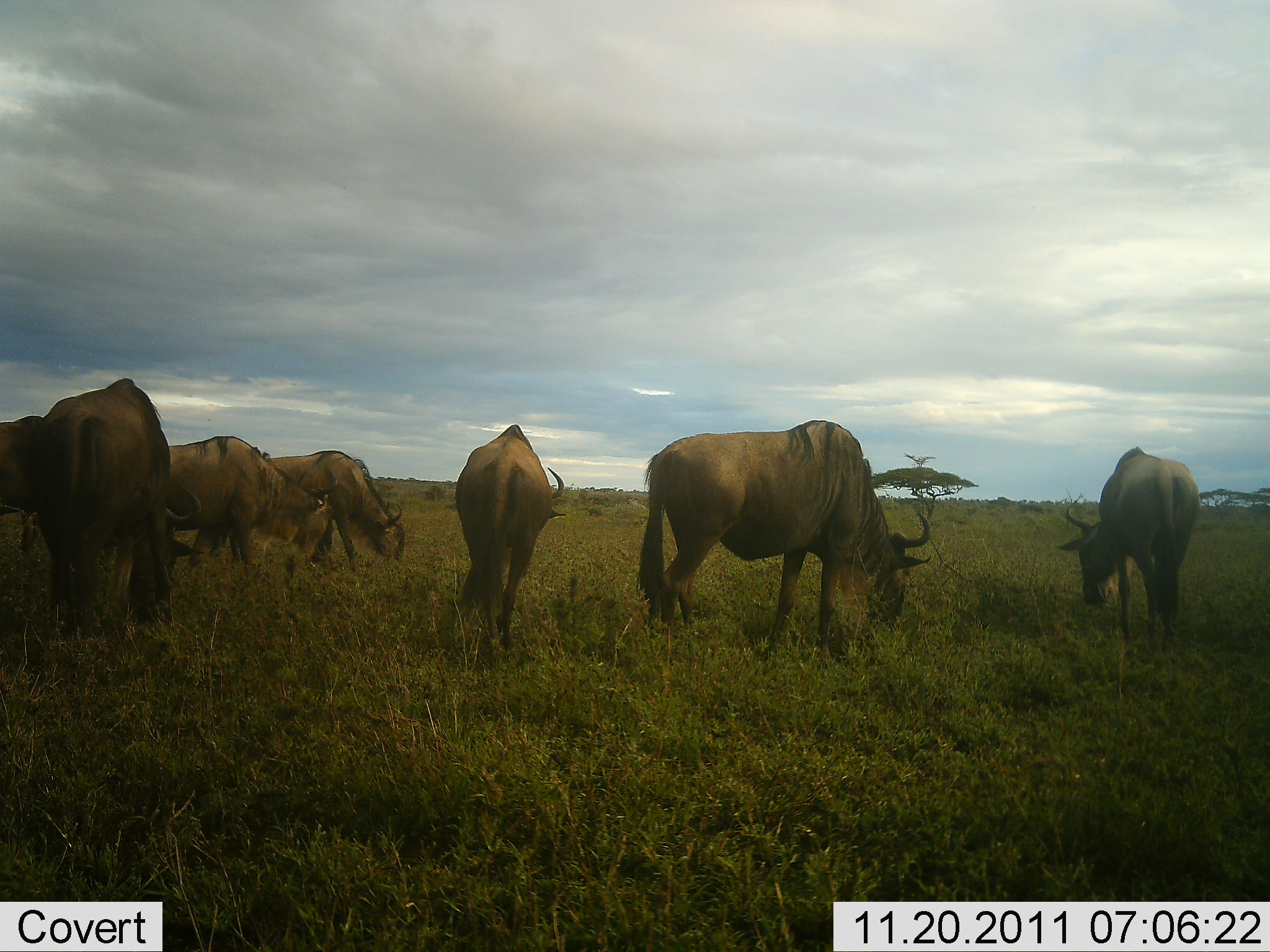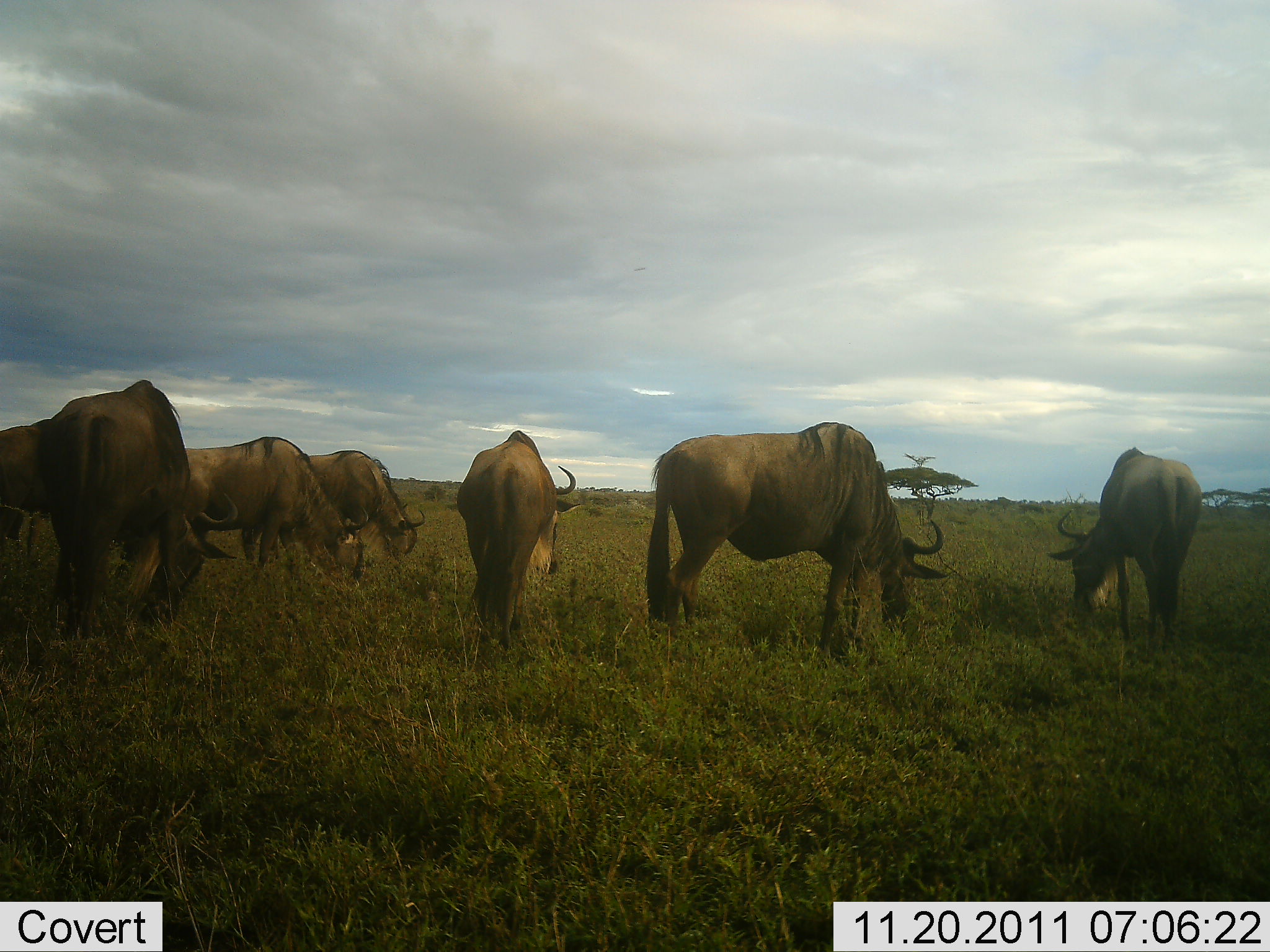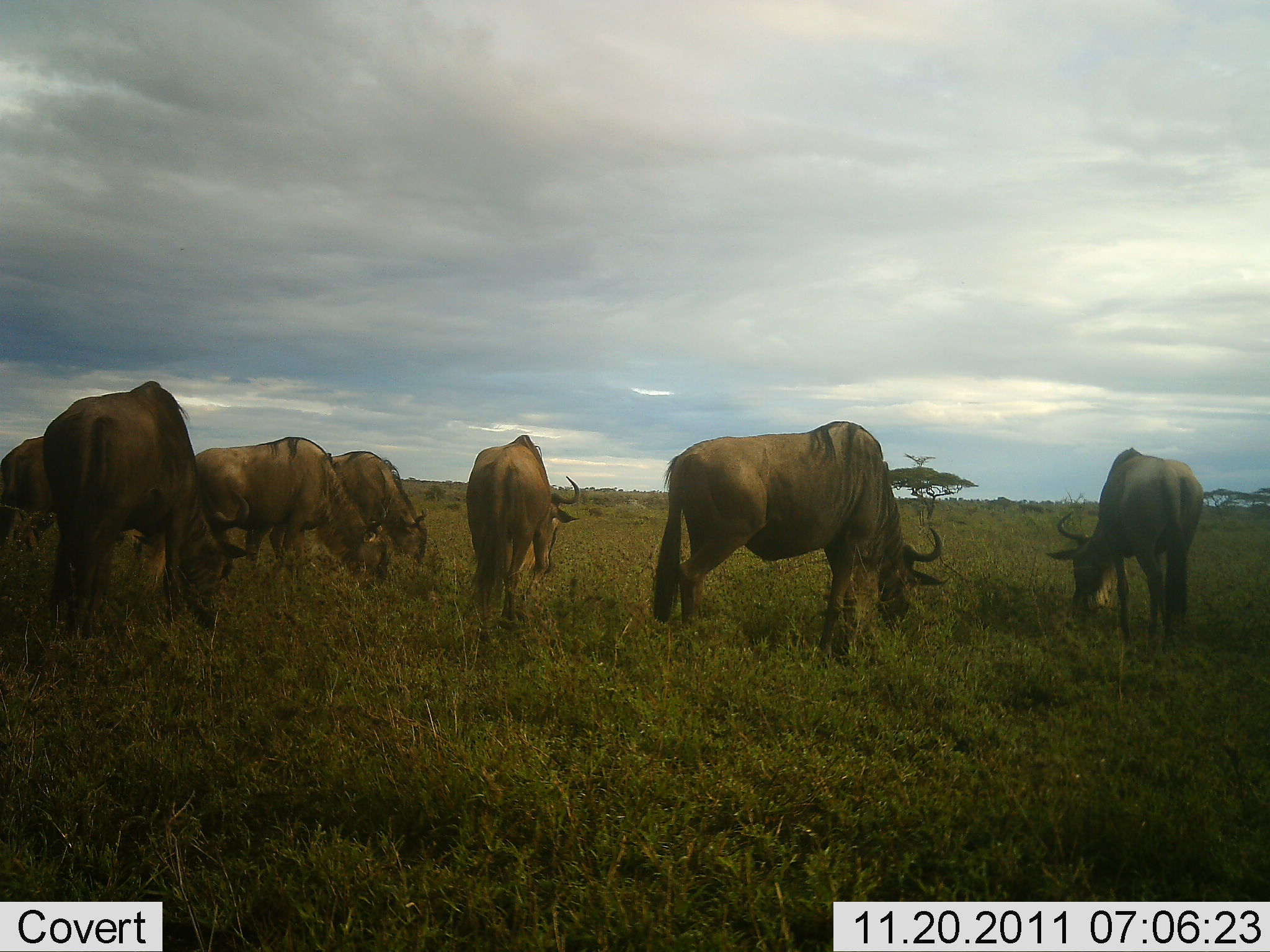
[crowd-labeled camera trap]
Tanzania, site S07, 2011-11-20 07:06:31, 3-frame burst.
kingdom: Animalia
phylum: Chordata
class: Mammalia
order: Artiodactyla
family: Bovidae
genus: Connochaetes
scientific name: Connochaetes taurinus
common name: blue wildebeest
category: wildebeest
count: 6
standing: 0%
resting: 0%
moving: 0%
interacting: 0%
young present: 0%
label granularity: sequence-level